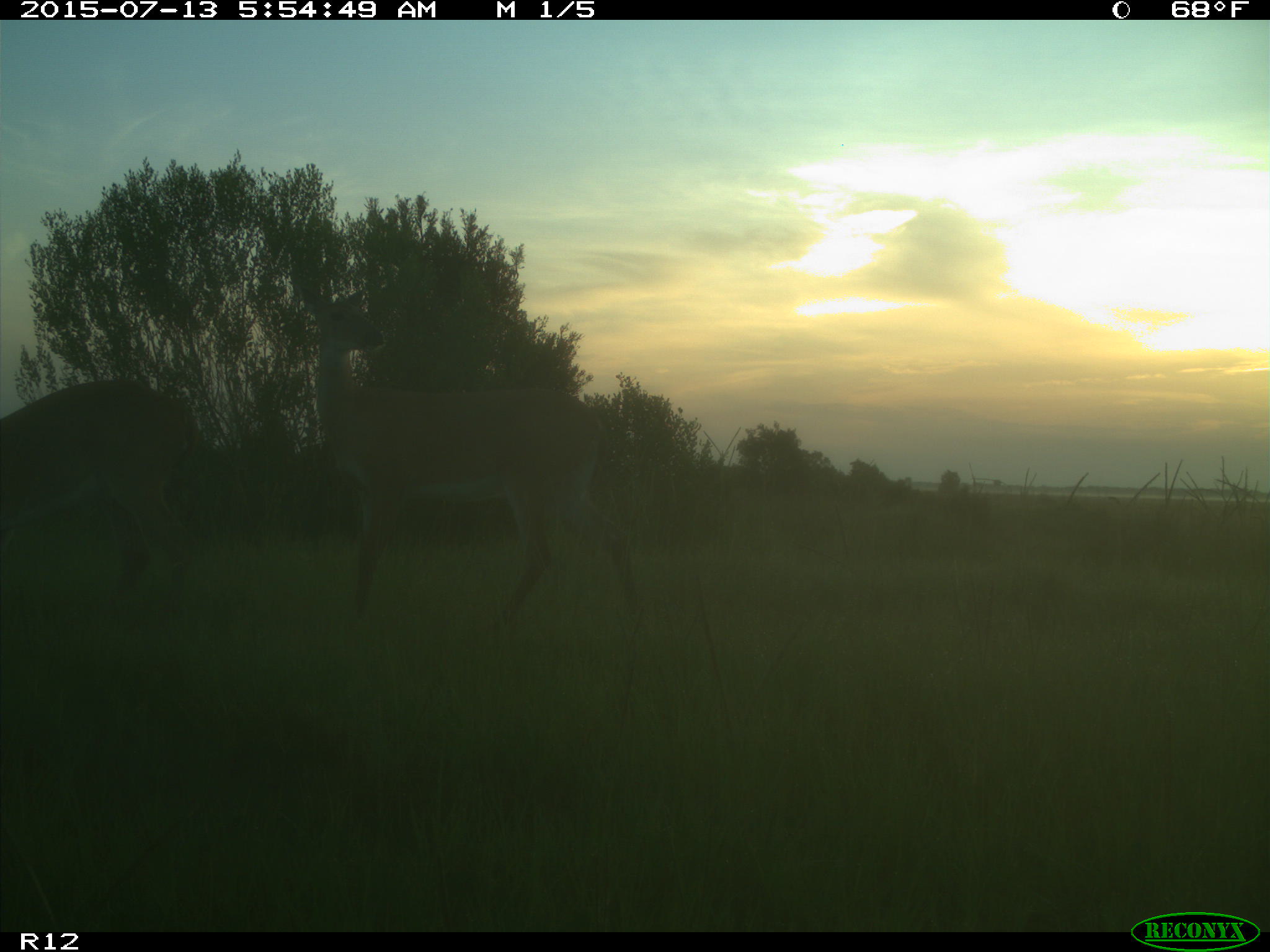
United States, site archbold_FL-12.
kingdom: Animalia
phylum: Chordata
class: Mammalia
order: Artiodactyla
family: Cervidae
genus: Odocoileus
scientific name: Odocoileus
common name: deer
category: unidentified deer